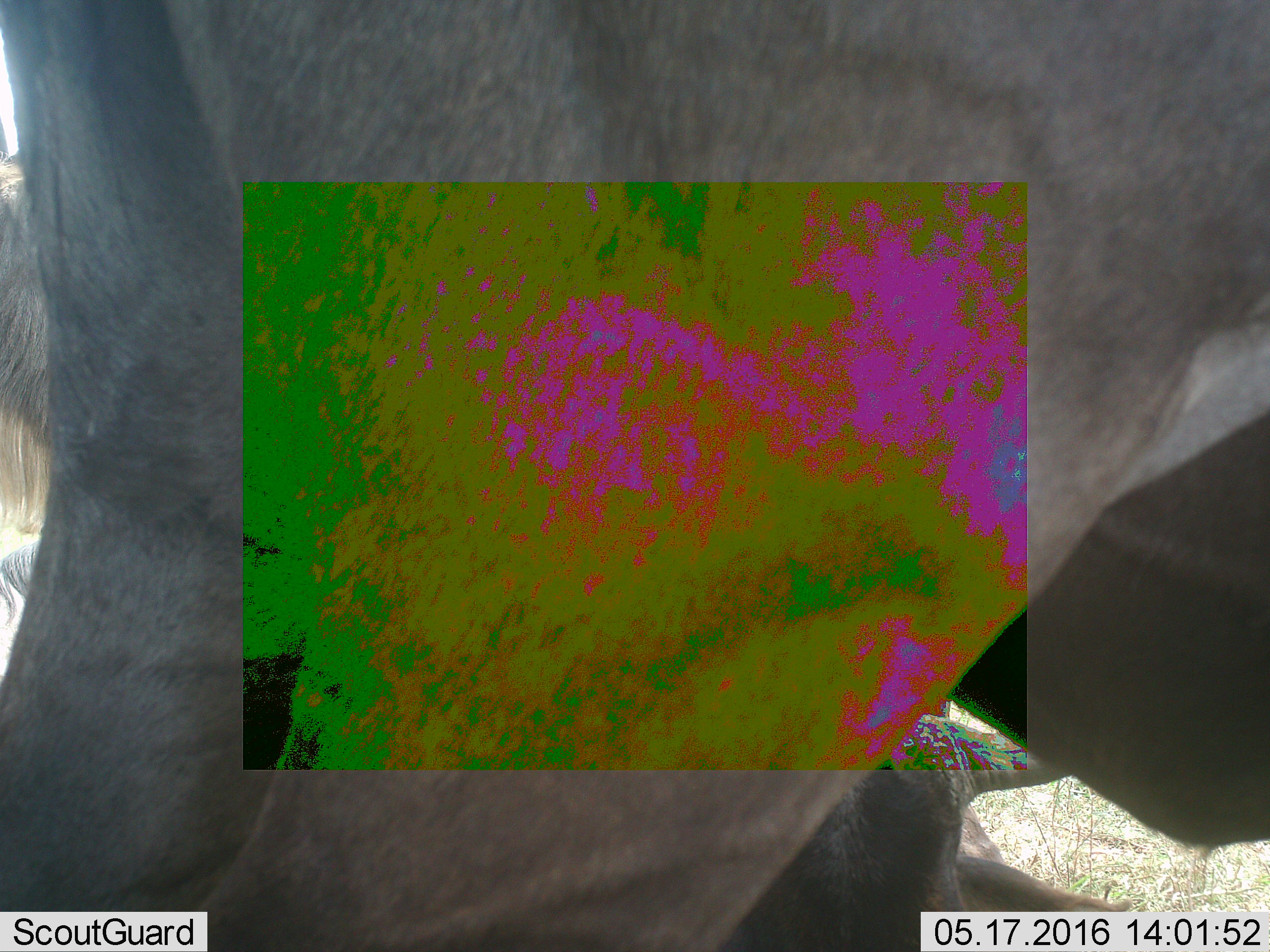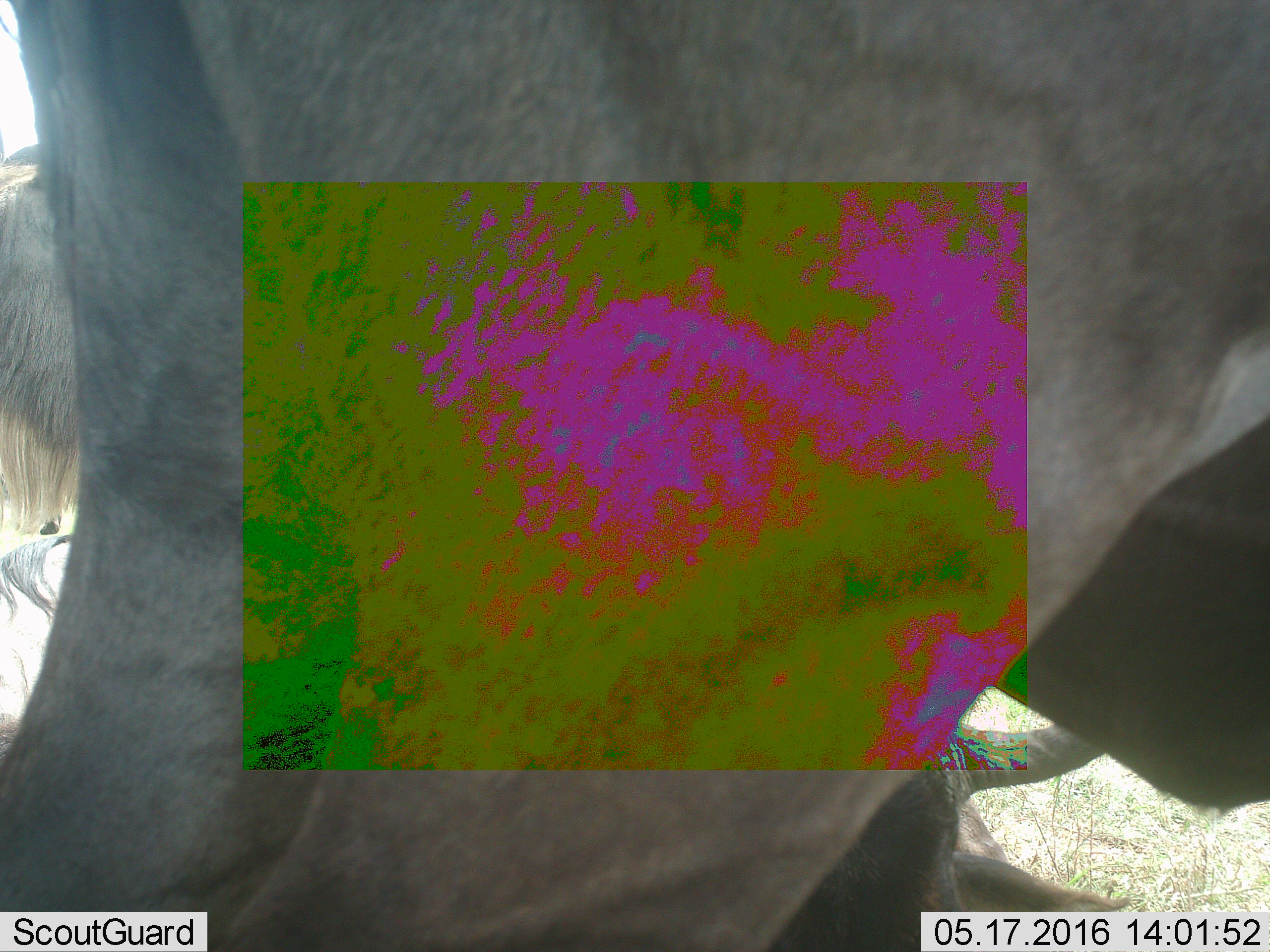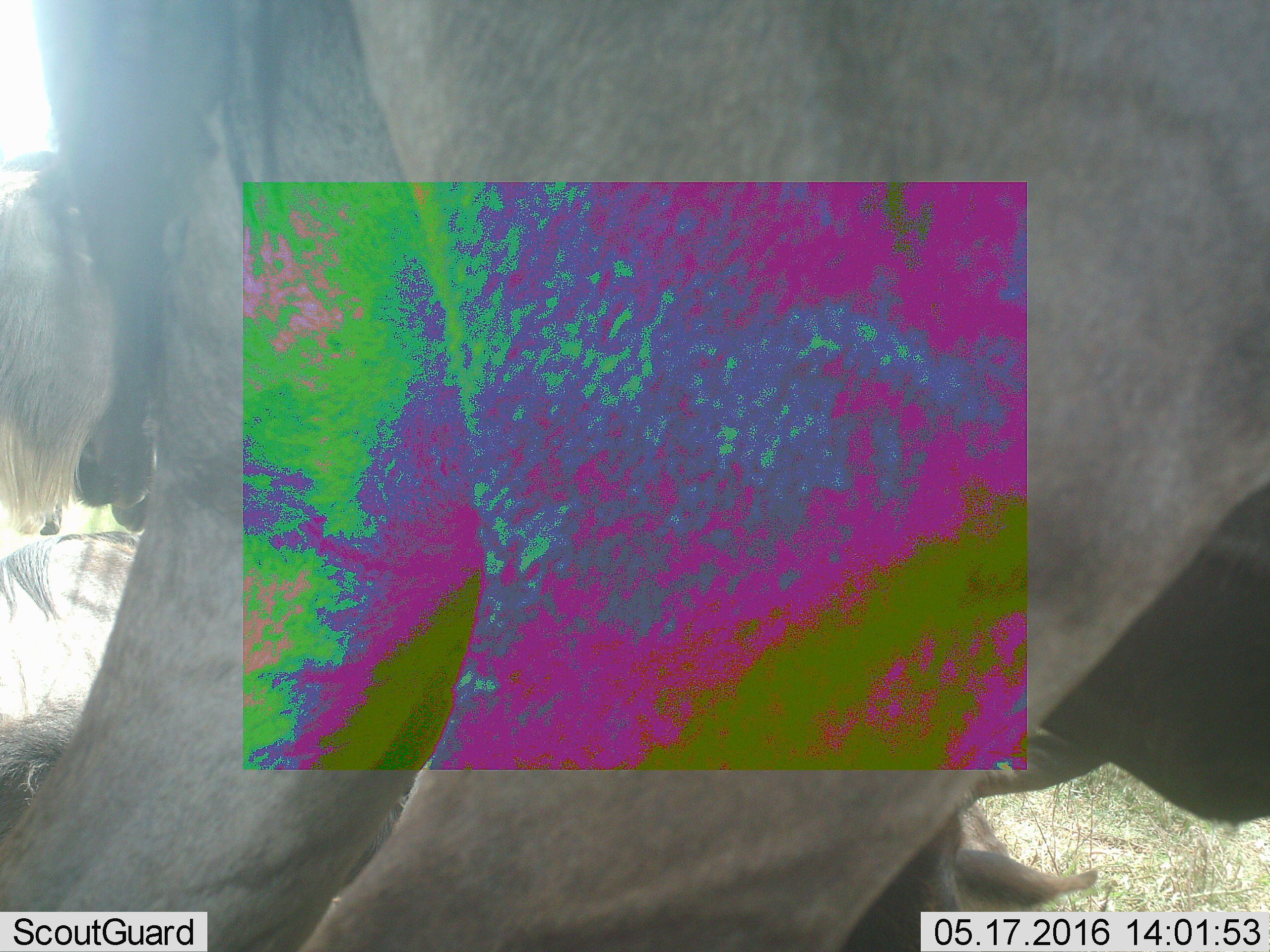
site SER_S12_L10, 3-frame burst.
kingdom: Animalia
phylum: Chordata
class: Mammalia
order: Artiodactyla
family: Bovidae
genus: Connochaetes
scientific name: Connochaetes taurinus taurinus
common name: blue wildebeest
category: wildebeestblue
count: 3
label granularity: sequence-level